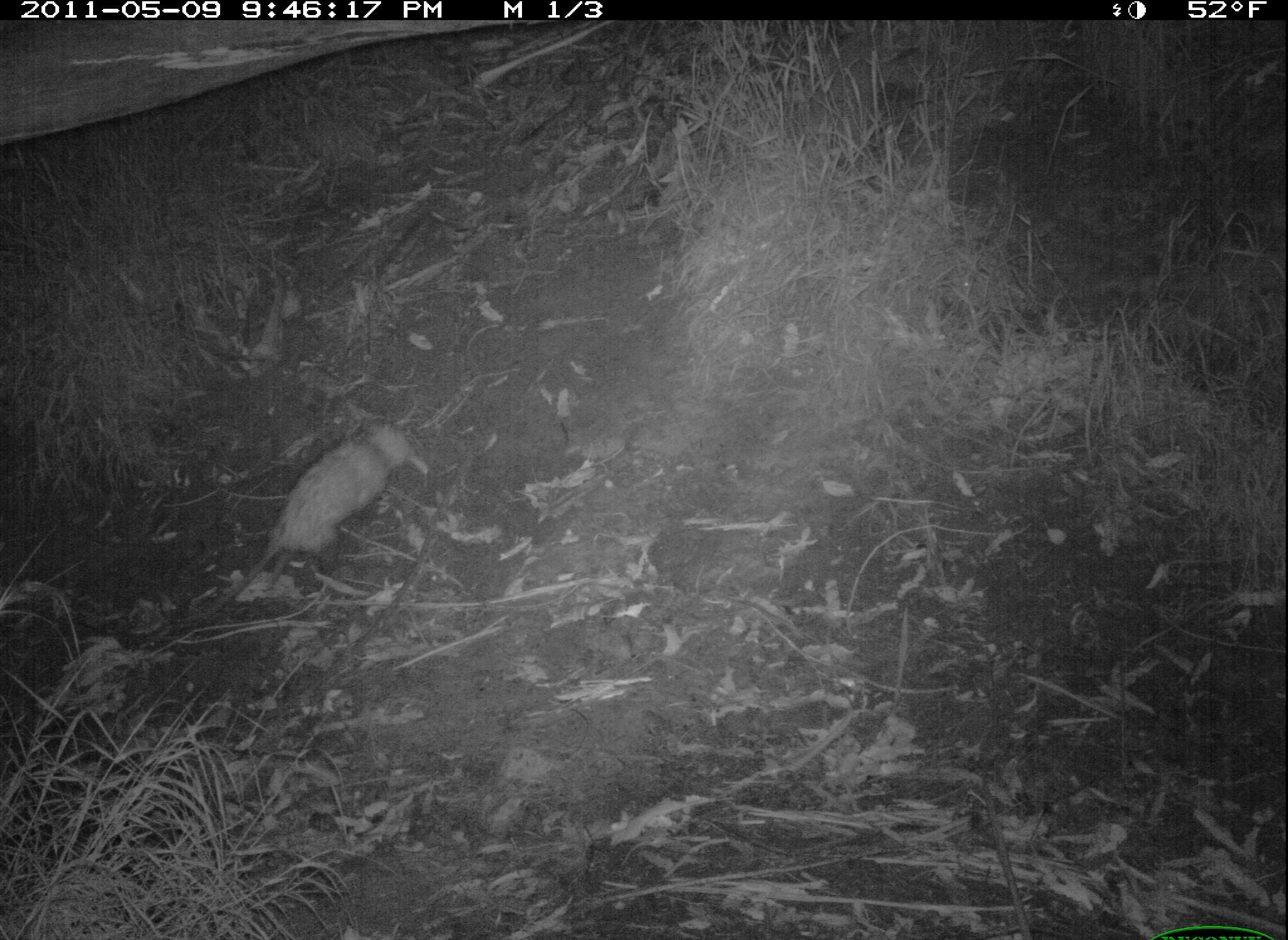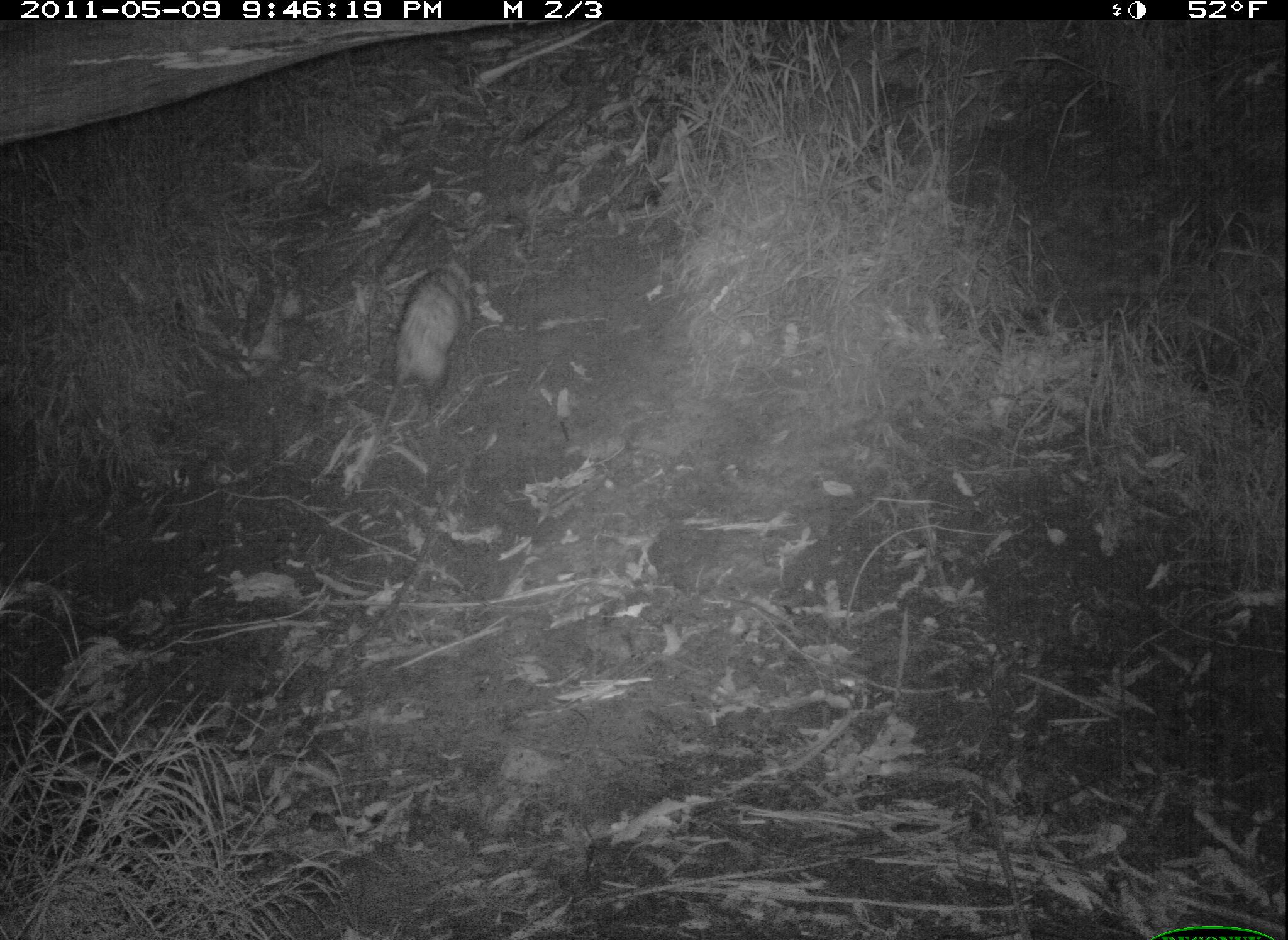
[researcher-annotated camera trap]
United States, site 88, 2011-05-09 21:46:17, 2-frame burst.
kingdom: Animalia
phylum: Chordata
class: Mammalia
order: Didelphimorphia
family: Didelphidae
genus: Didelphis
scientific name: Didelphis virginiana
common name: virginia opossum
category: opossum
Opossum (virginia opossum) (Didelphis virginiana).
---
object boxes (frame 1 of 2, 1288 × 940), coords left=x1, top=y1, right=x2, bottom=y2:
opossum: left=188, top=411, right=425, bottom=614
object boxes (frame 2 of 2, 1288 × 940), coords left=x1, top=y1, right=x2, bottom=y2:
opossum: left=369, top=253, right=509, bottom=419